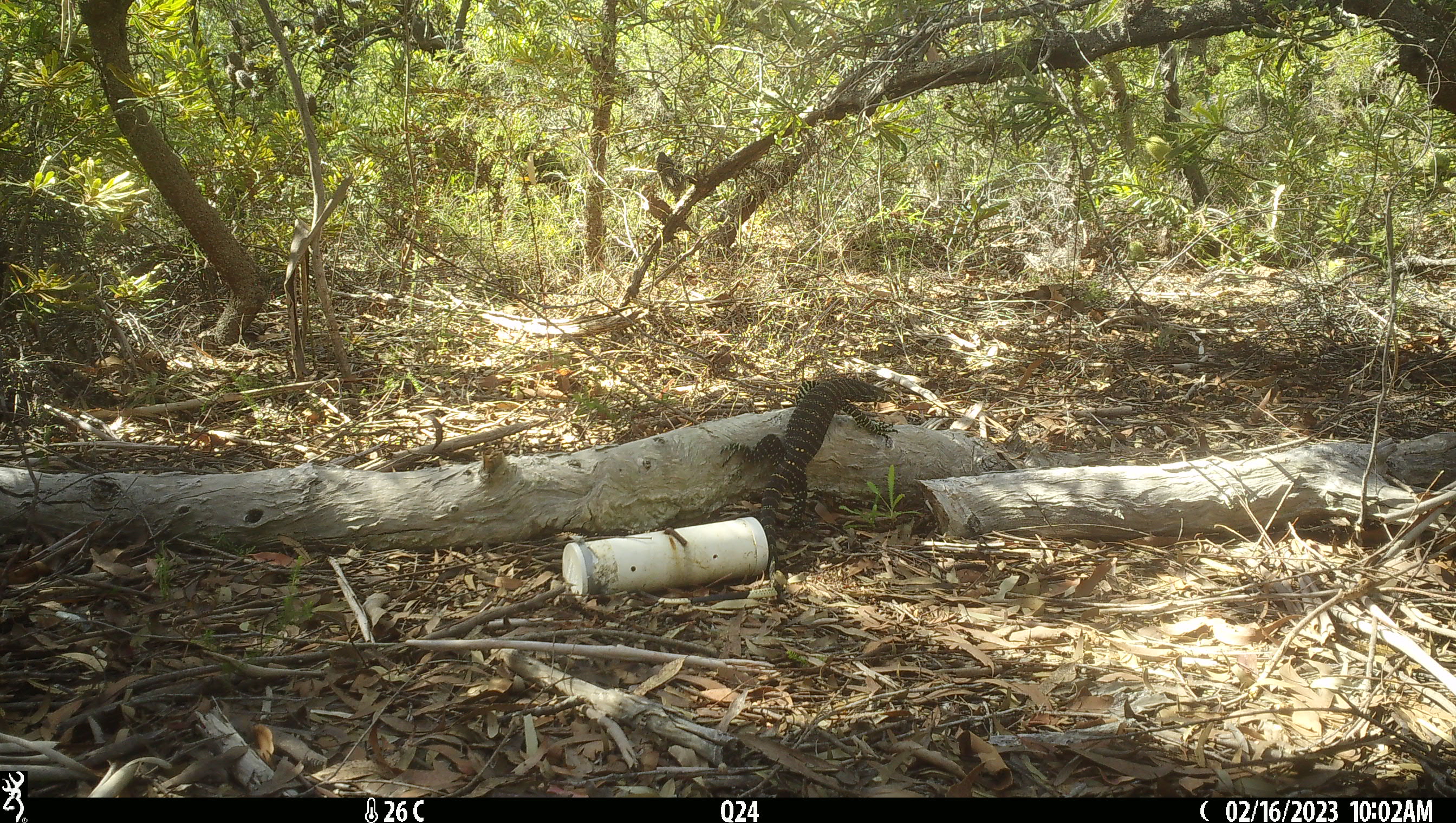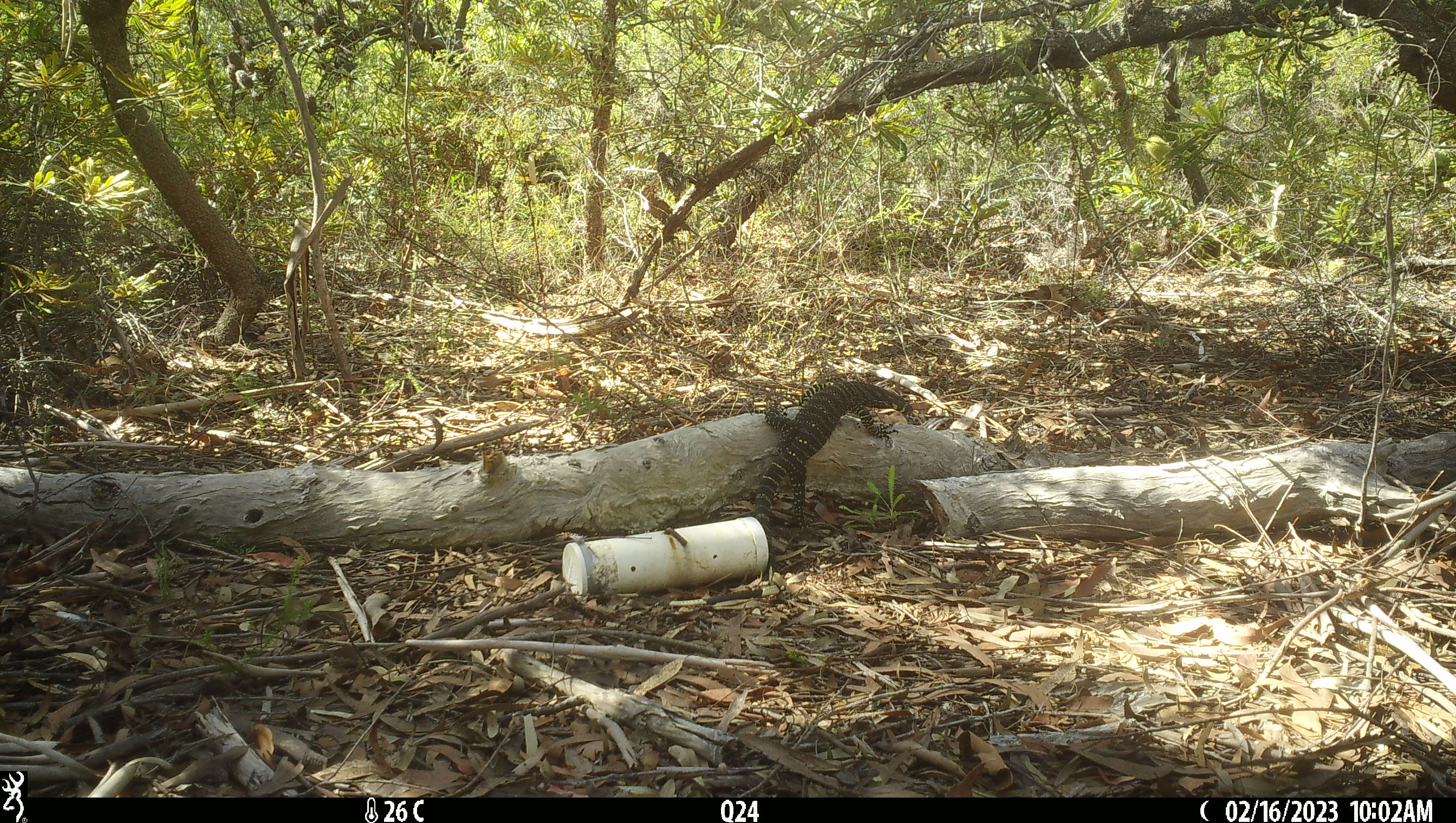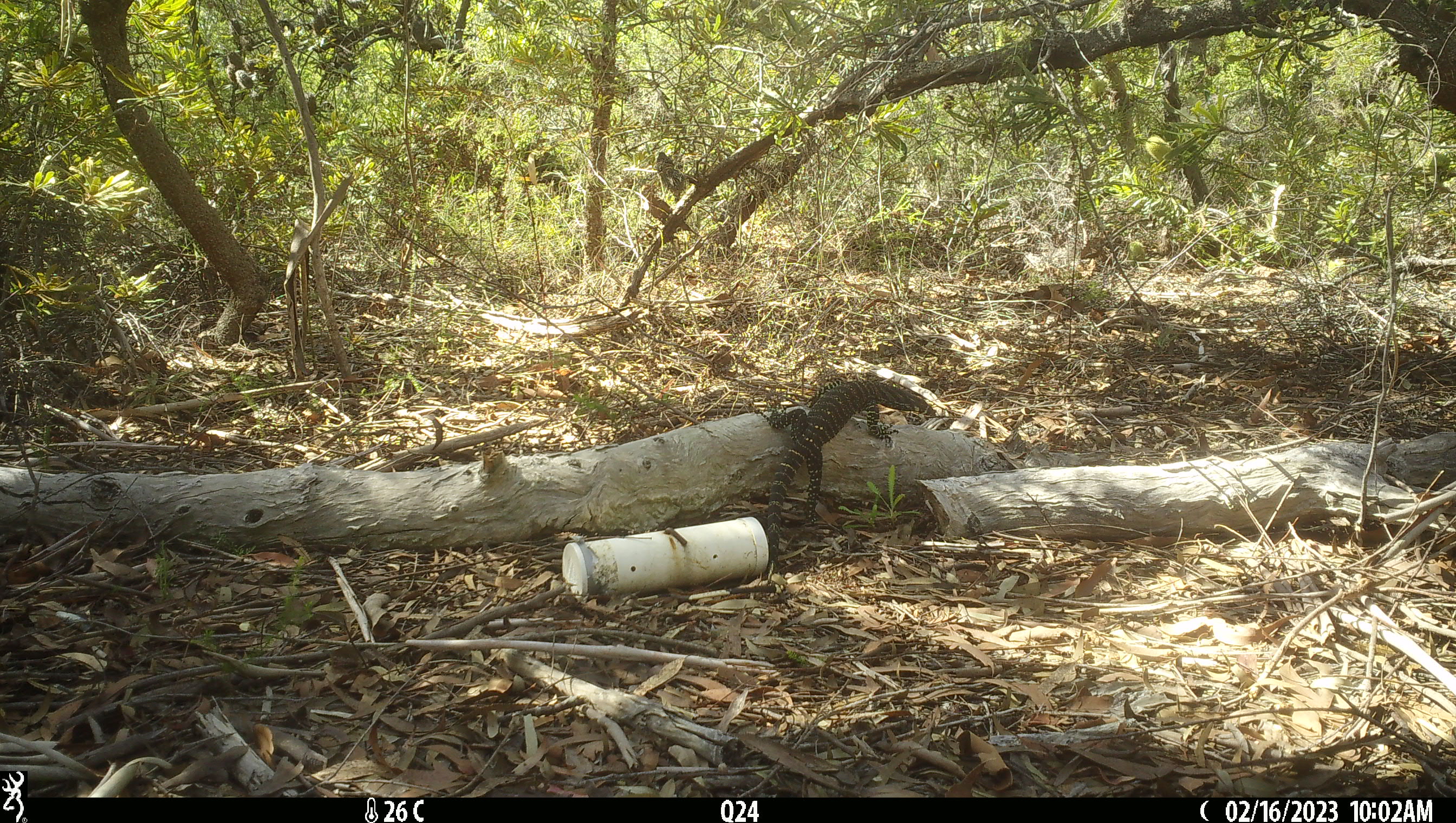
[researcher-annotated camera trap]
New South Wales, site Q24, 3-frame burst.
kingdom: Animalia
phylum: Chordata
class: Reptilia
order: Squamata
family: Varanidae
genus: Varanus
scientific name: Varanus varius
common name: lace monitor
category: goanna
Goanna (lace monitor) (Varanus varius).